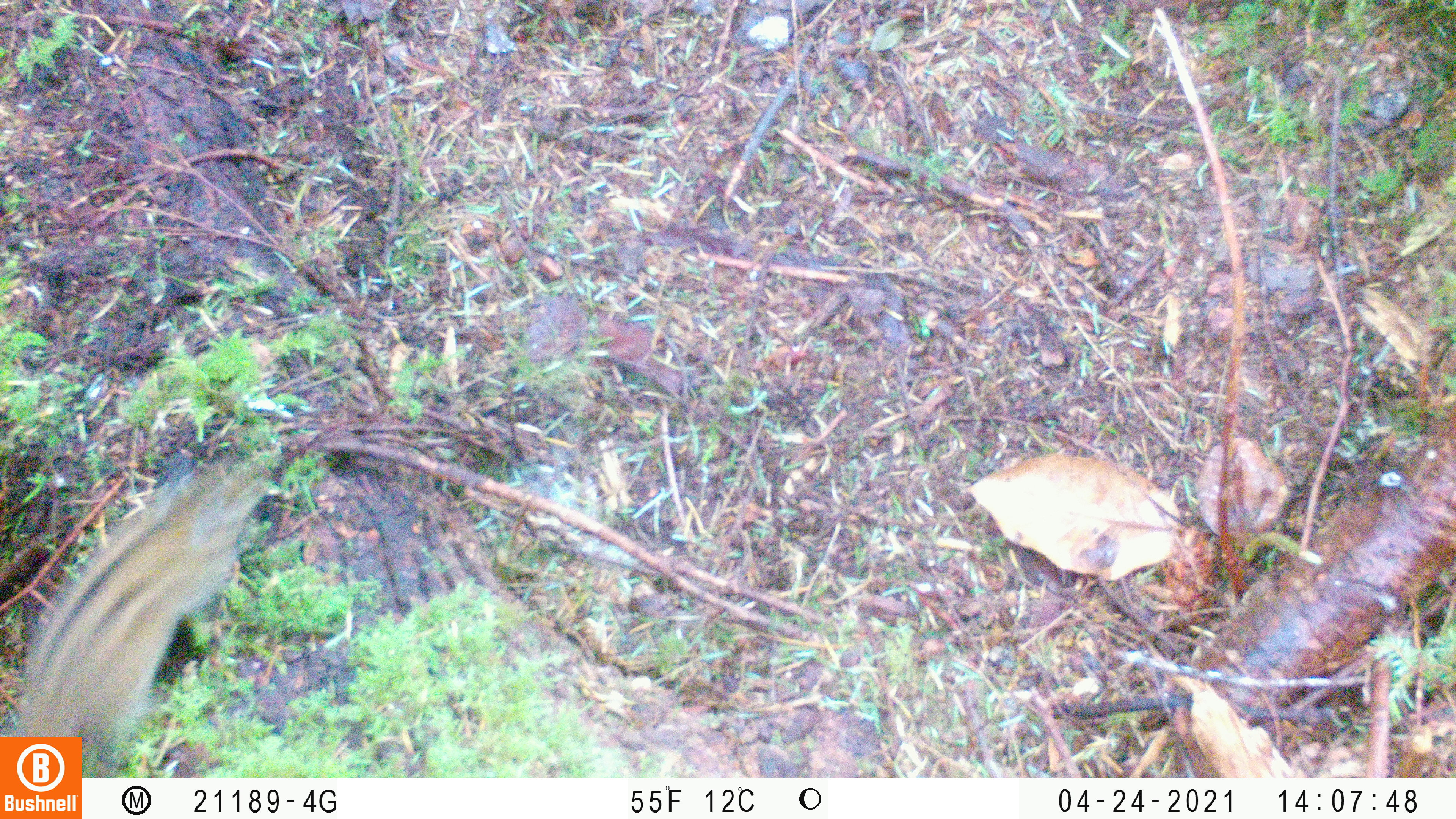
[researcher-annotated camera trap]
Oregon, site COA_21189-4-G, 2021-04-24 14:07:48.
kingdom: Animalia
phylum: Chordata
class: Mammalia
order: Rodentia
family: Sciuridae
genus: Neotamias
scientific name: Neotamias townsendii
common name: townsend's chipmunk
Townsend's chipmunk (Neotamias townsendii).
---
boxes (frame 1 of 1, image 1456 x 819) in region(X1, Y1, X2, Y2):
townsend's chipmunk: region(9, 460, 279, 734)